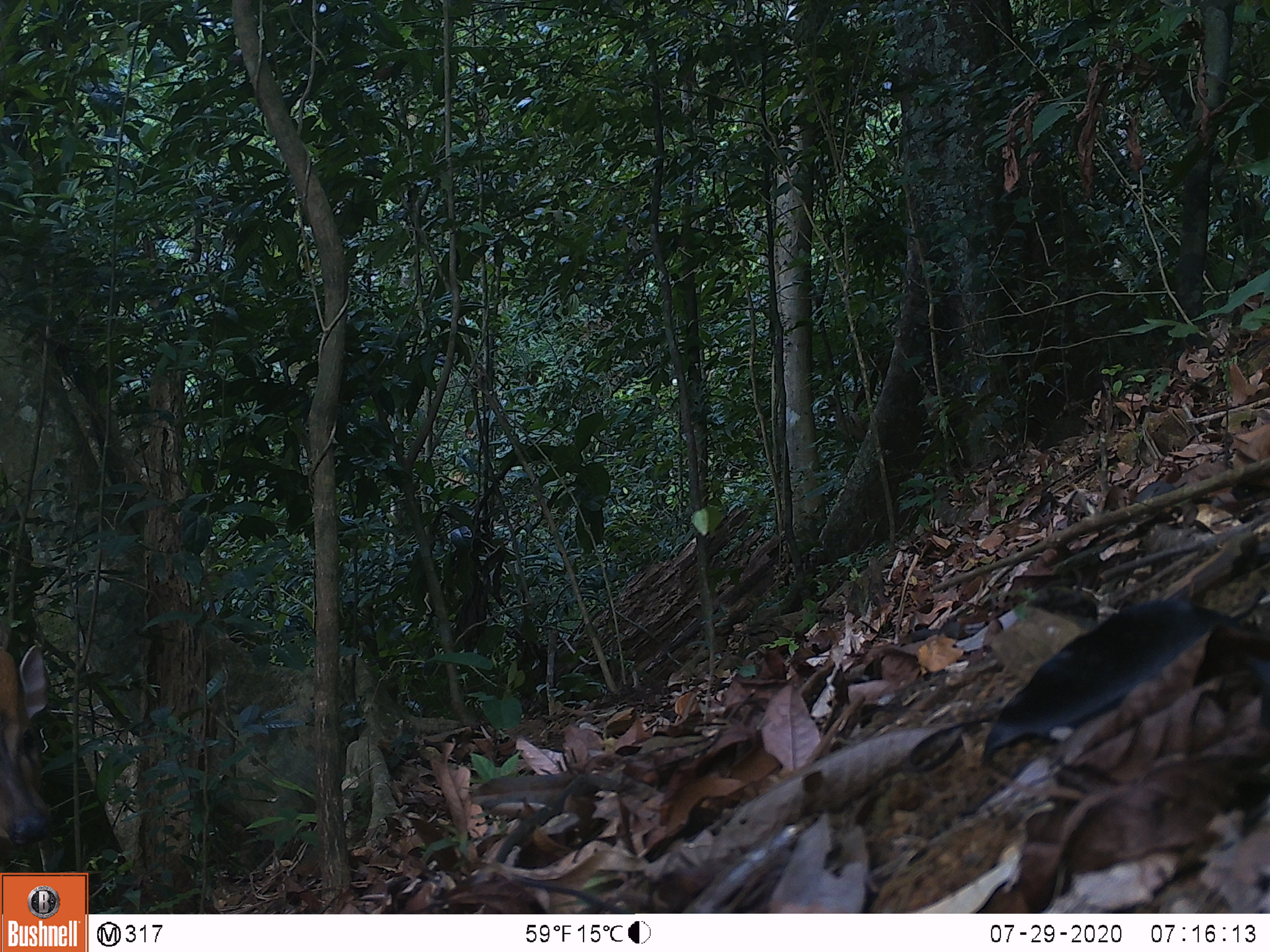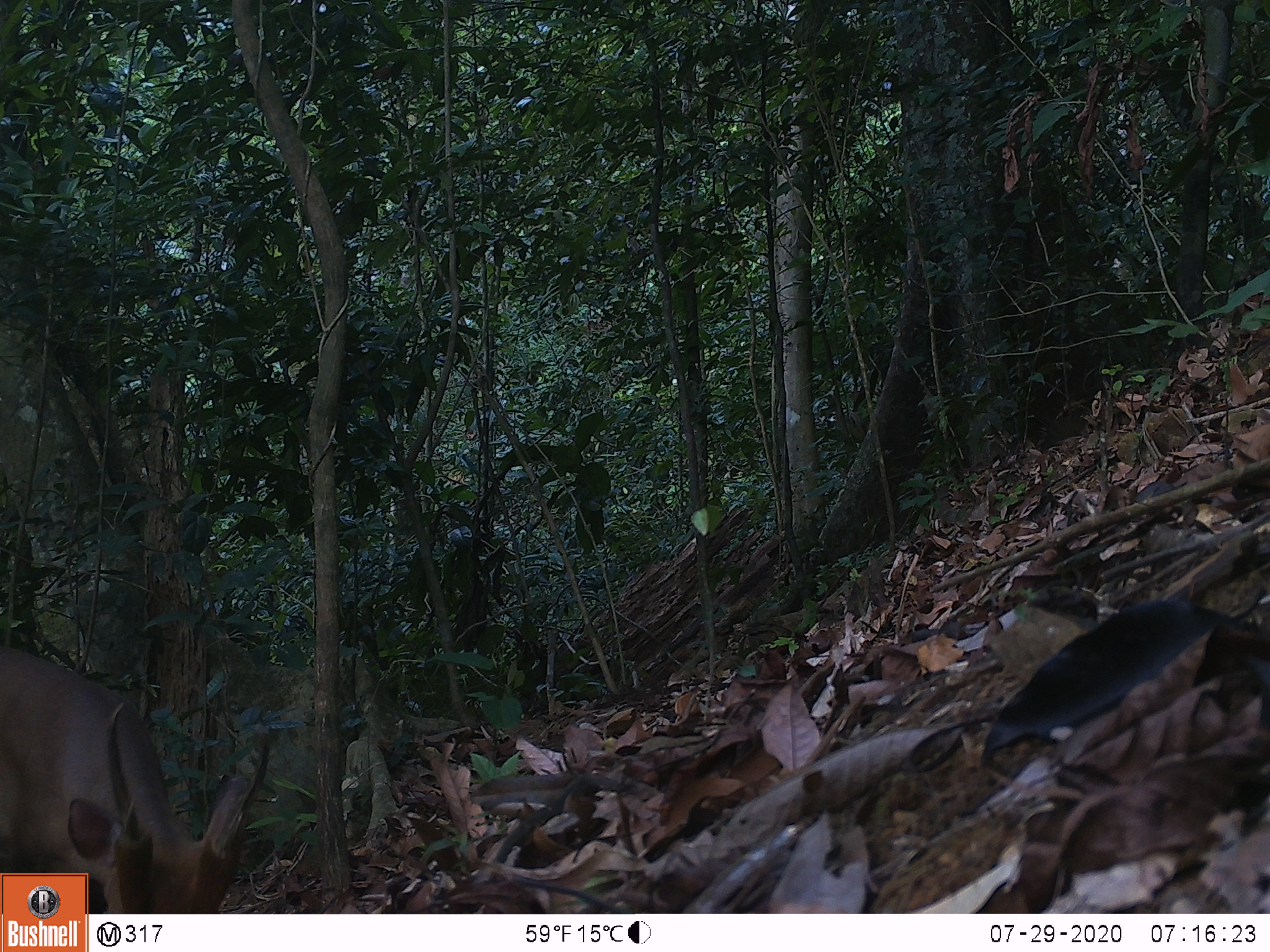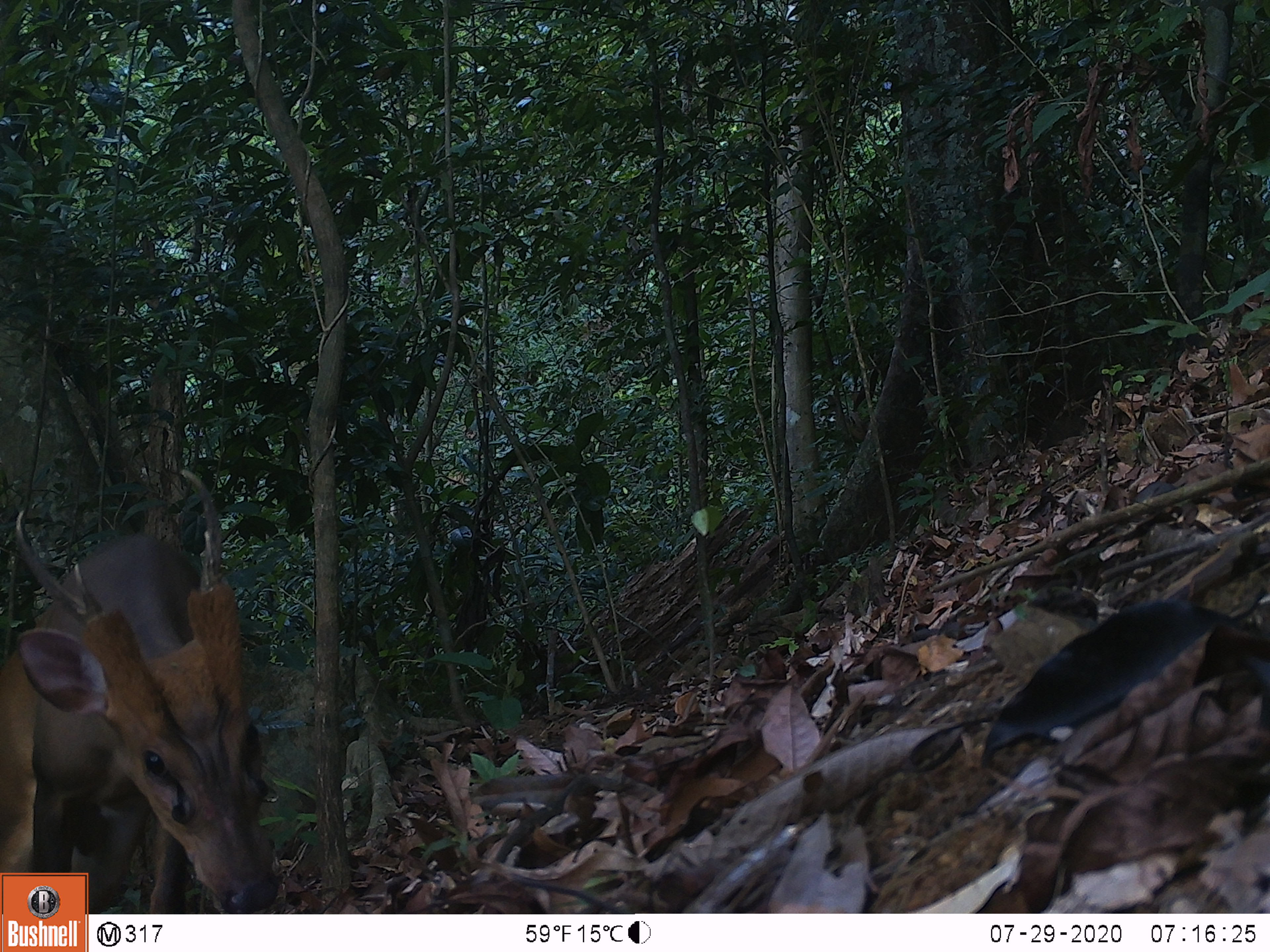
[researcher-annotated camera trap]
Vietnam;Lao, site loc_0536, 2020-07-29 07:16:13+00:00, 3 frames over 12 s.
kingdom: Animalia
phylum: Chordata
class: Mammalia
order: Artiodactyla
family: Cervidae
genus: Muntiacus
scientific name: Muntiacus vuquangensis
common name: large-antlered muntjac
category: large antlered muntjac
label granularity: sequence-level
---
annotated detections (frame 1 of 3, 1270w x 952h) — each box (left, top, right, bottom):
large antlered muntjac: (0, 642, 47, 914)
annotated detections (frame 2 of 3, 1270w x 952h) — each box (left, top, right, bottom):
large antlered muntjac: (0, 643, 274, 912)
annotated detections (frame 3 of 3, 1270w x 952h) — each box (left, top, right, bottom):
large antlered muntjac: (1, 465, 285, 913)